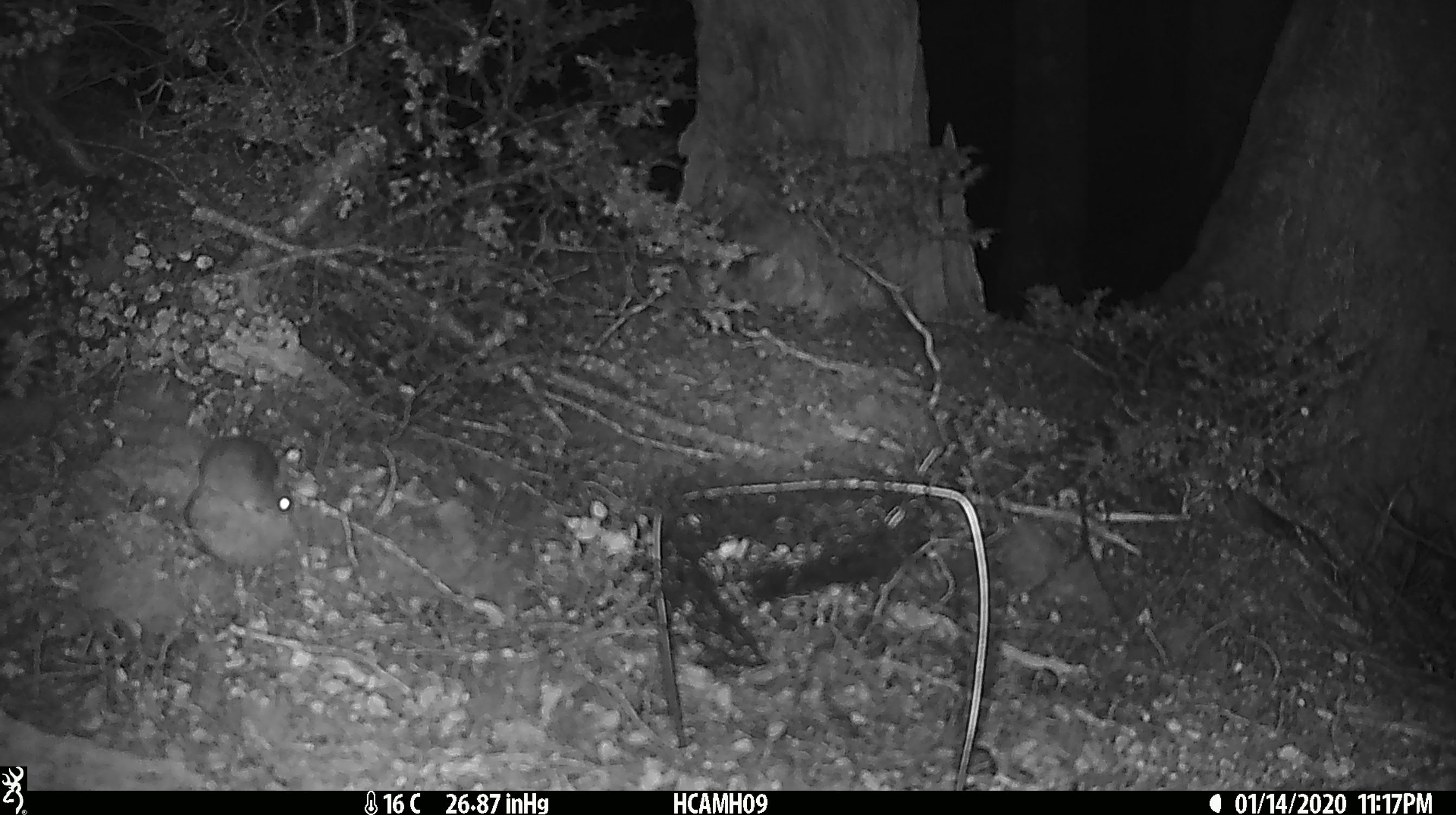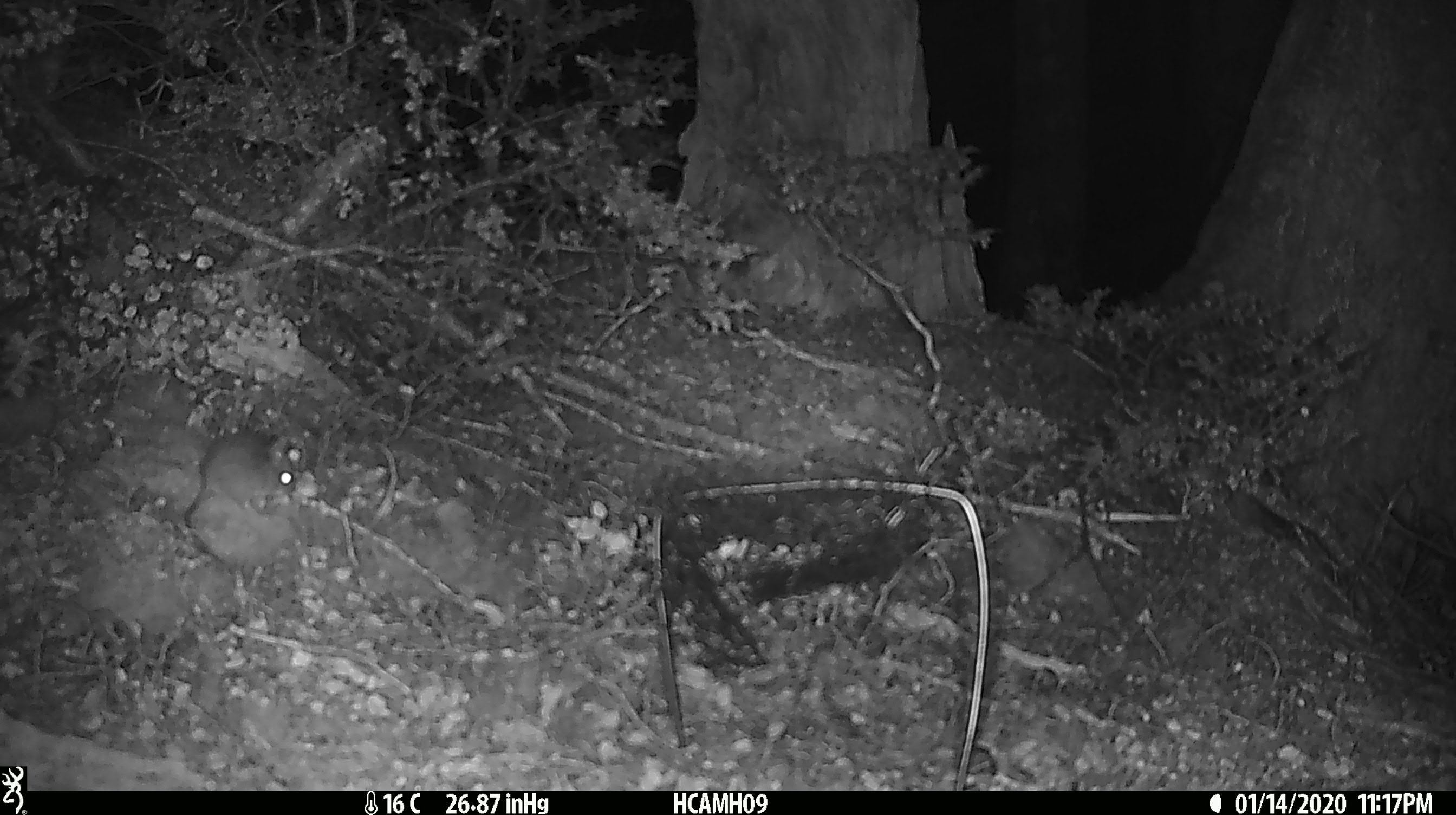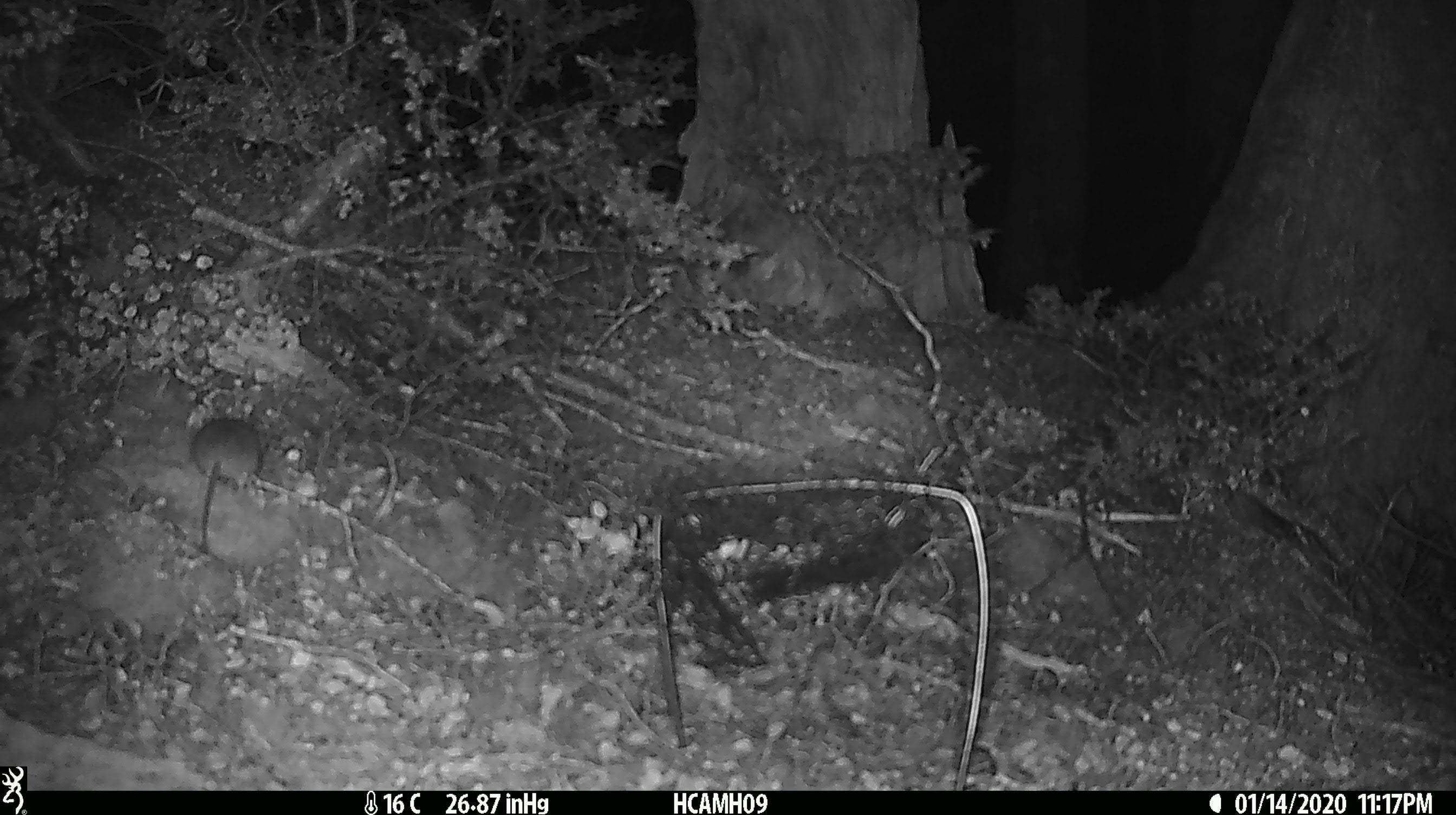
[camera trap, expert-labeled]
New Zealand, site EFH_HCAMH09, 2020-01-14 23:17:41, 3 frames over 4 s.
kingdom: Animalia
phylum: Chordata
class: Mammalia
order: Rodentia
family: Muridae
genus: Mus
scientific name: Mus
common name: mouse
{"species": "mouse (Mus)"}